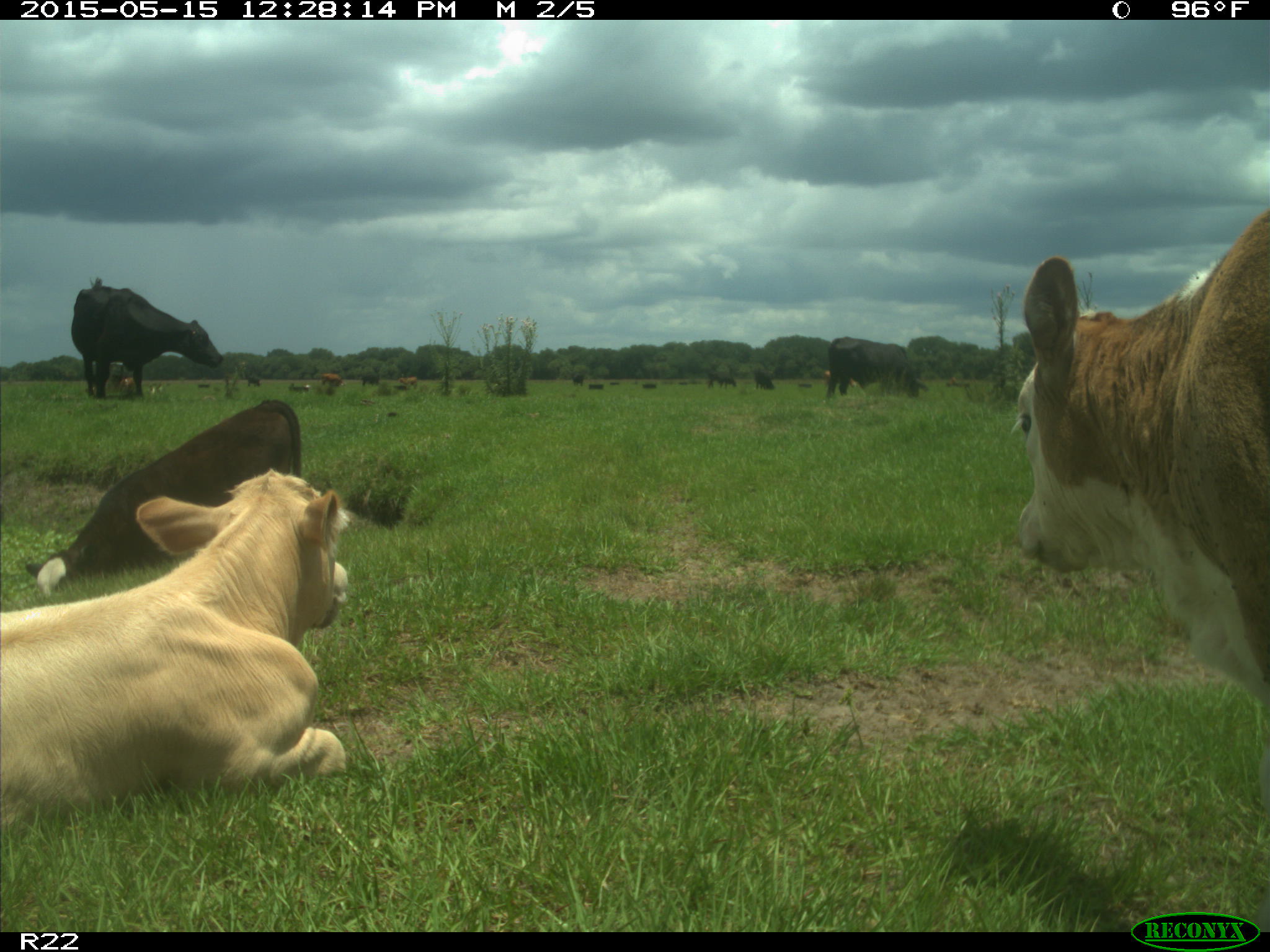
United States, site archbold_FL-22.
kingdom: Animalia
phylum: Chordata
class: Mammalia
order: Artiodactyla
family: Bovidae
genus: Bos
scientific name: Bos taurus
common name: domestic cow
Bos taurus (domestic cow).